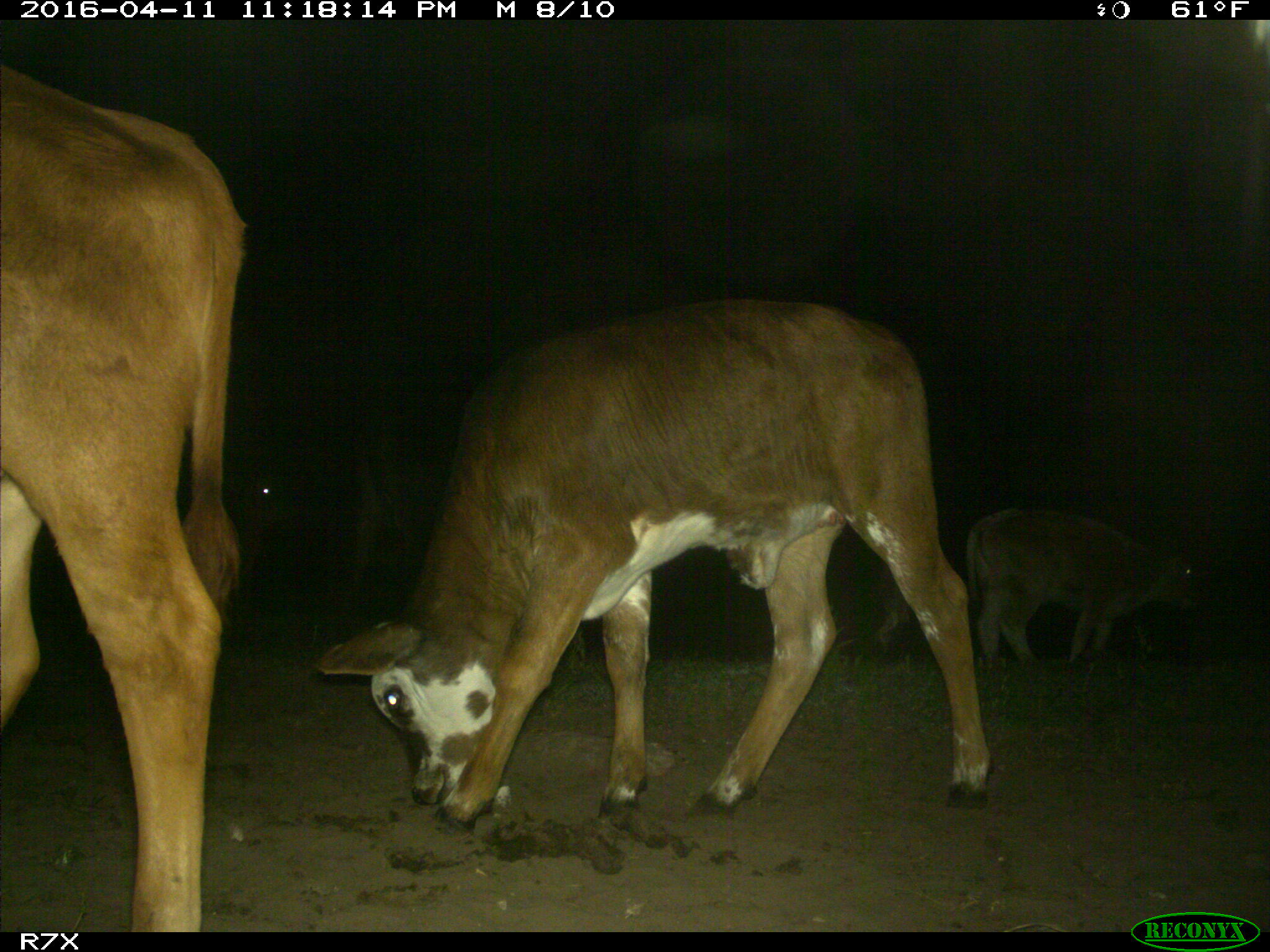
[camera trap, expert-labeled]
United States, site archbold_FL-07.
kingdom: Animalia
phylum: Chordata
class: Mammalia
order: Artiodactyla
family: Bovidae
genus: Bos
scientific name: Bos taurus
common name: domestic cow